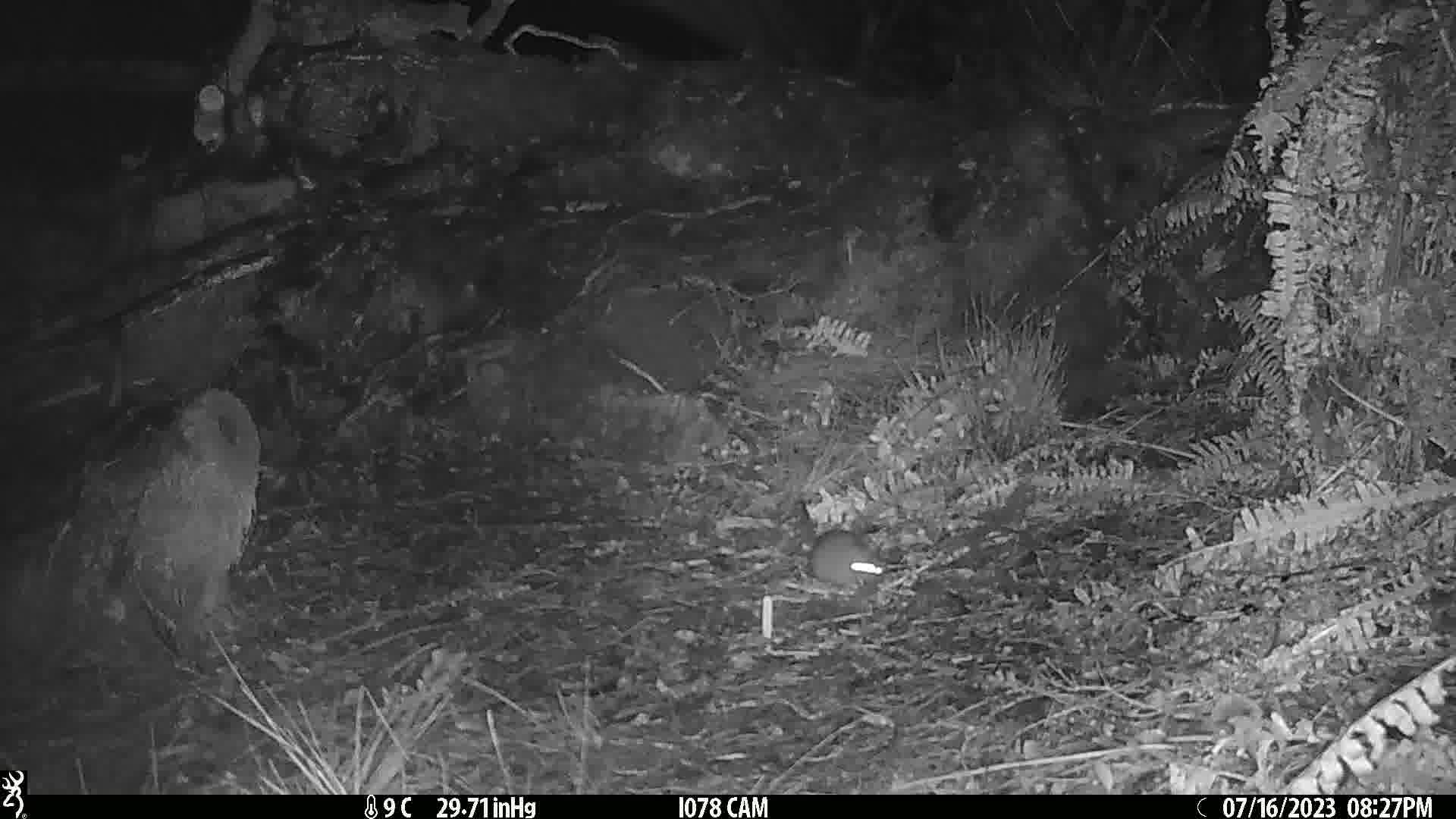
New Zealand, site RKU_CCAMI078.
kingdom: Animalia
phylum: Chordata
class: Mammalia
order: Rodentia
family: Muridae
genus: Rattus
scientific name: Rattus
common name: rat